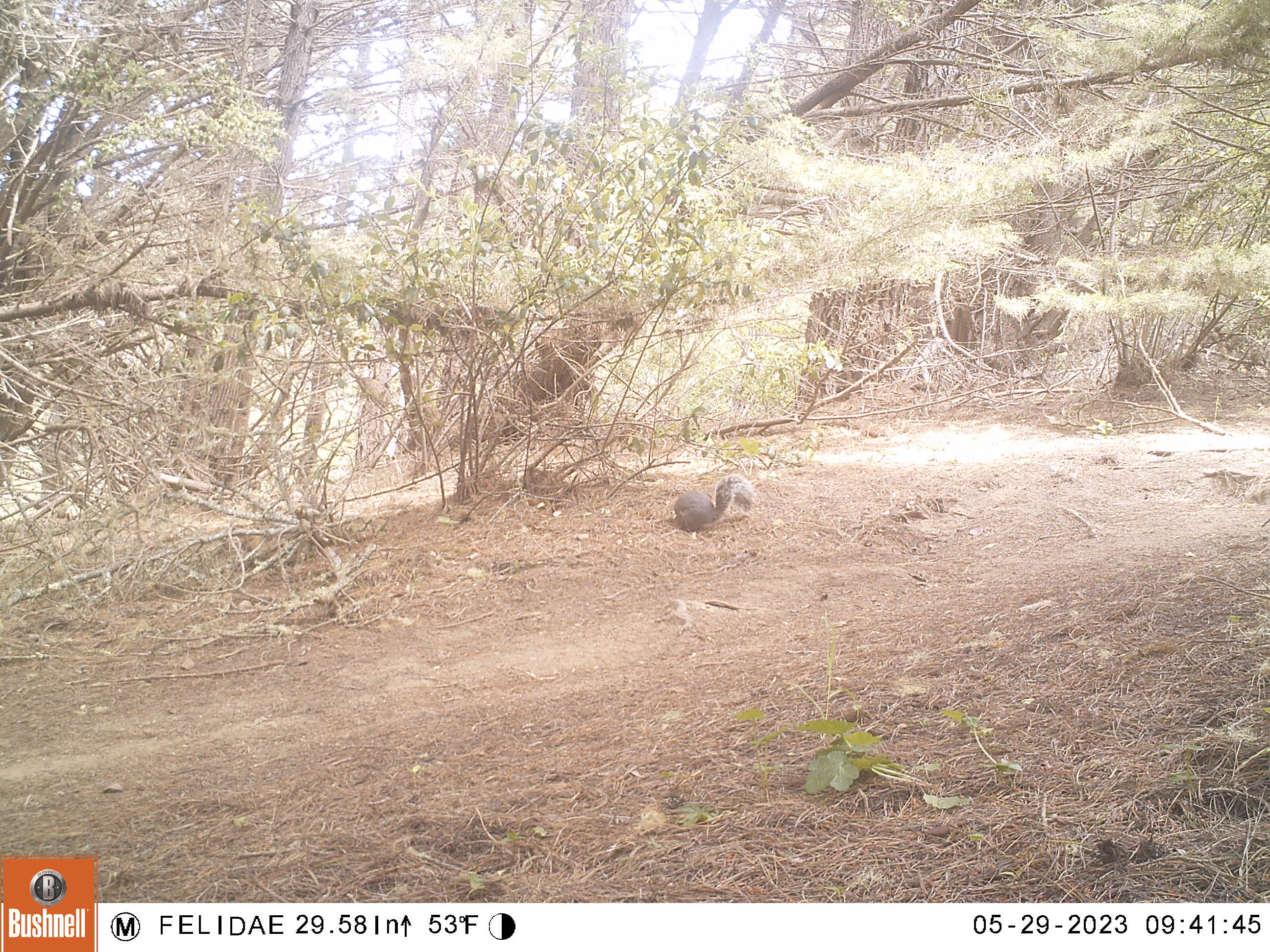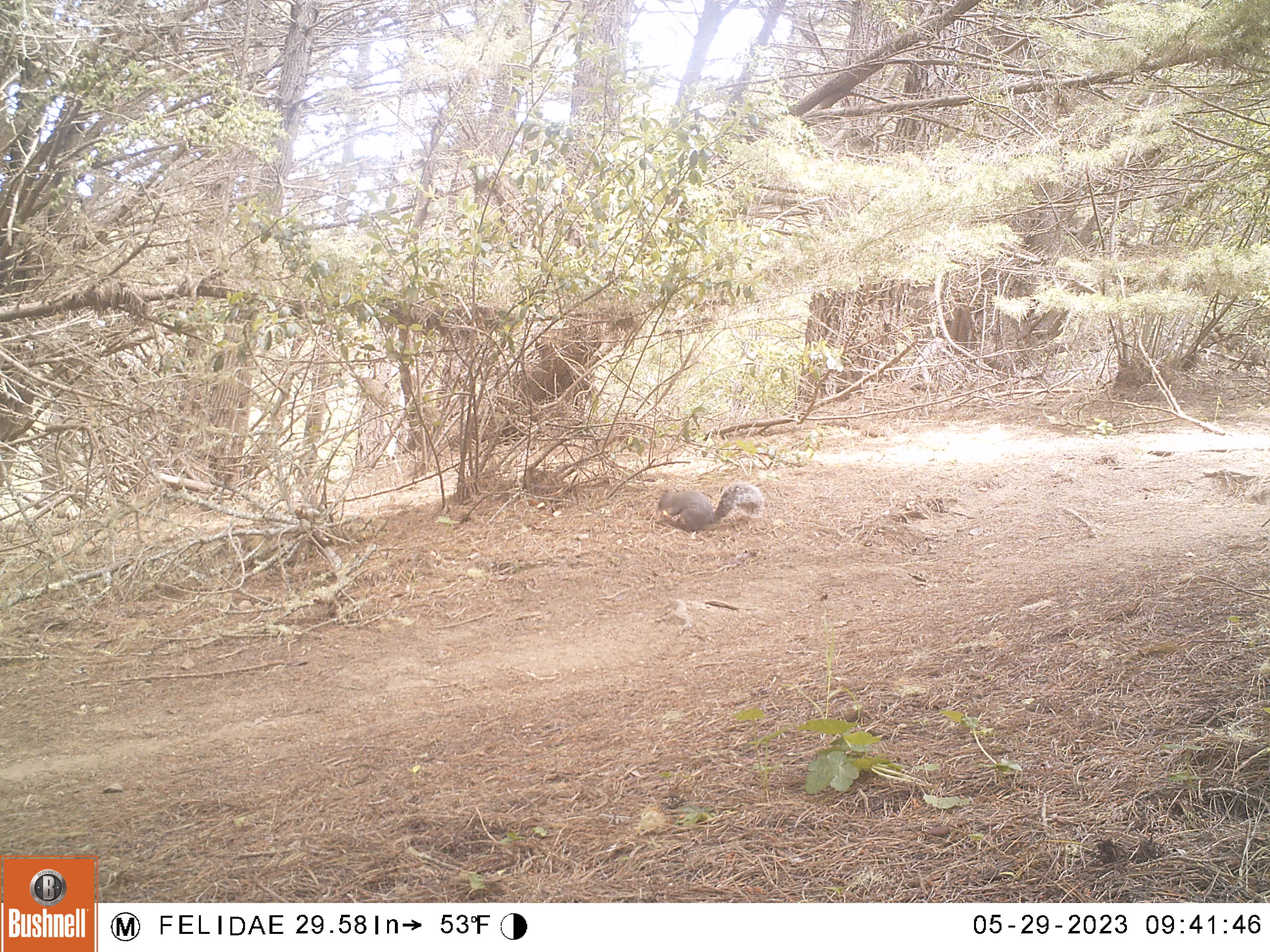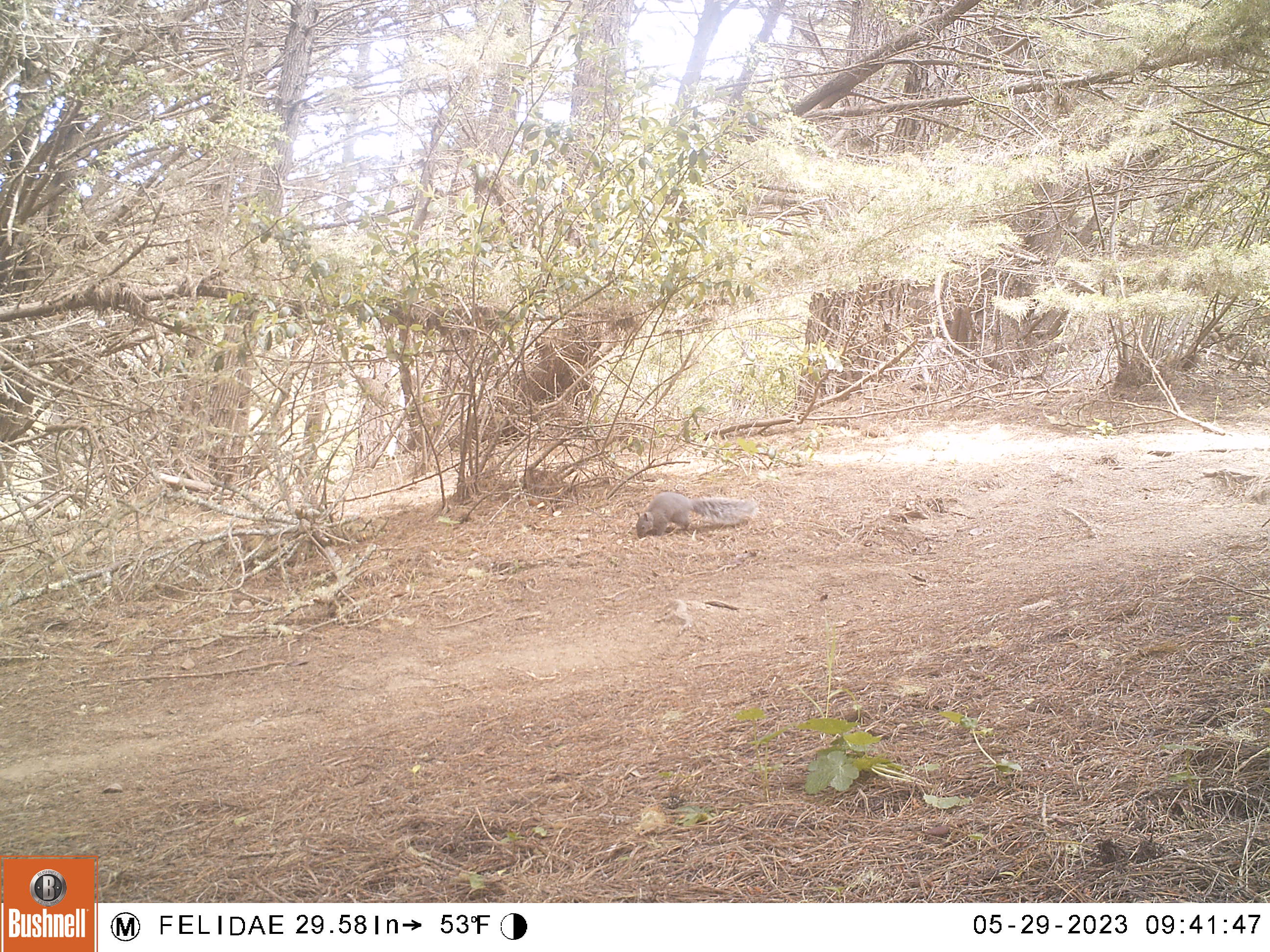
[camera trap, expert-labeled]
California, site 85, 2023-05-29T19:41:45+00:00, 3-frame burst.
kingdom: Animalia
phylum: Chordata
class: Mammalia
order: Rodentia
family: Sciuridae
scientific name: Sciuridae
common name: squirrel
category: unknown squirrel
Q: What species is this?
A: Unknown squirrel (squirrel) (Sciuridae).